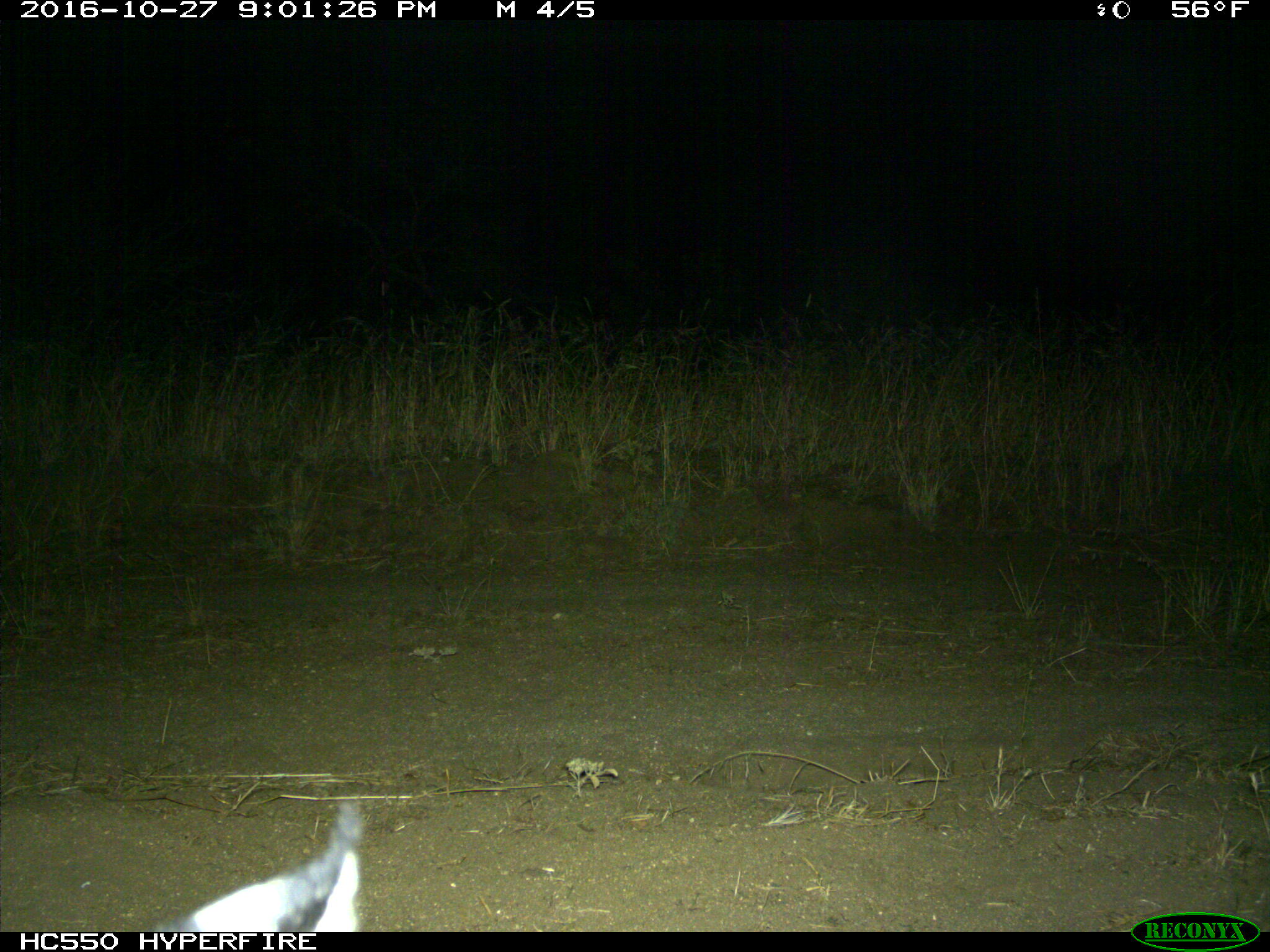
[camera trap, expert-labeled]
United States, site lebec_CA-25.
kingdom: Animalia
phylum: Chordata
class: Mammalia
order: Carnivora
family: Felidae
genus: Lynx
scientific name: Lynx rufus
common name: bobcat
Lynx rufus (bobcat).